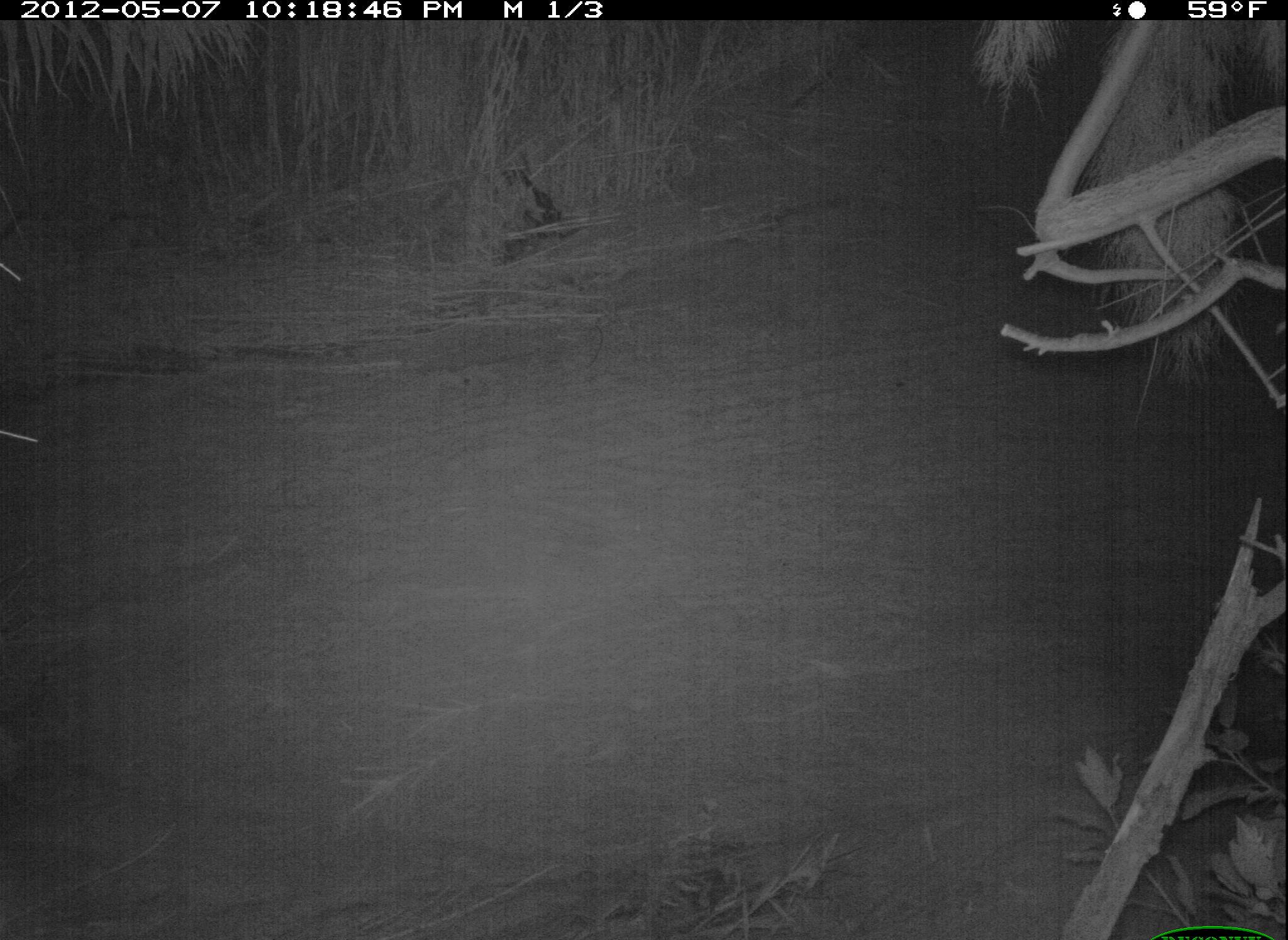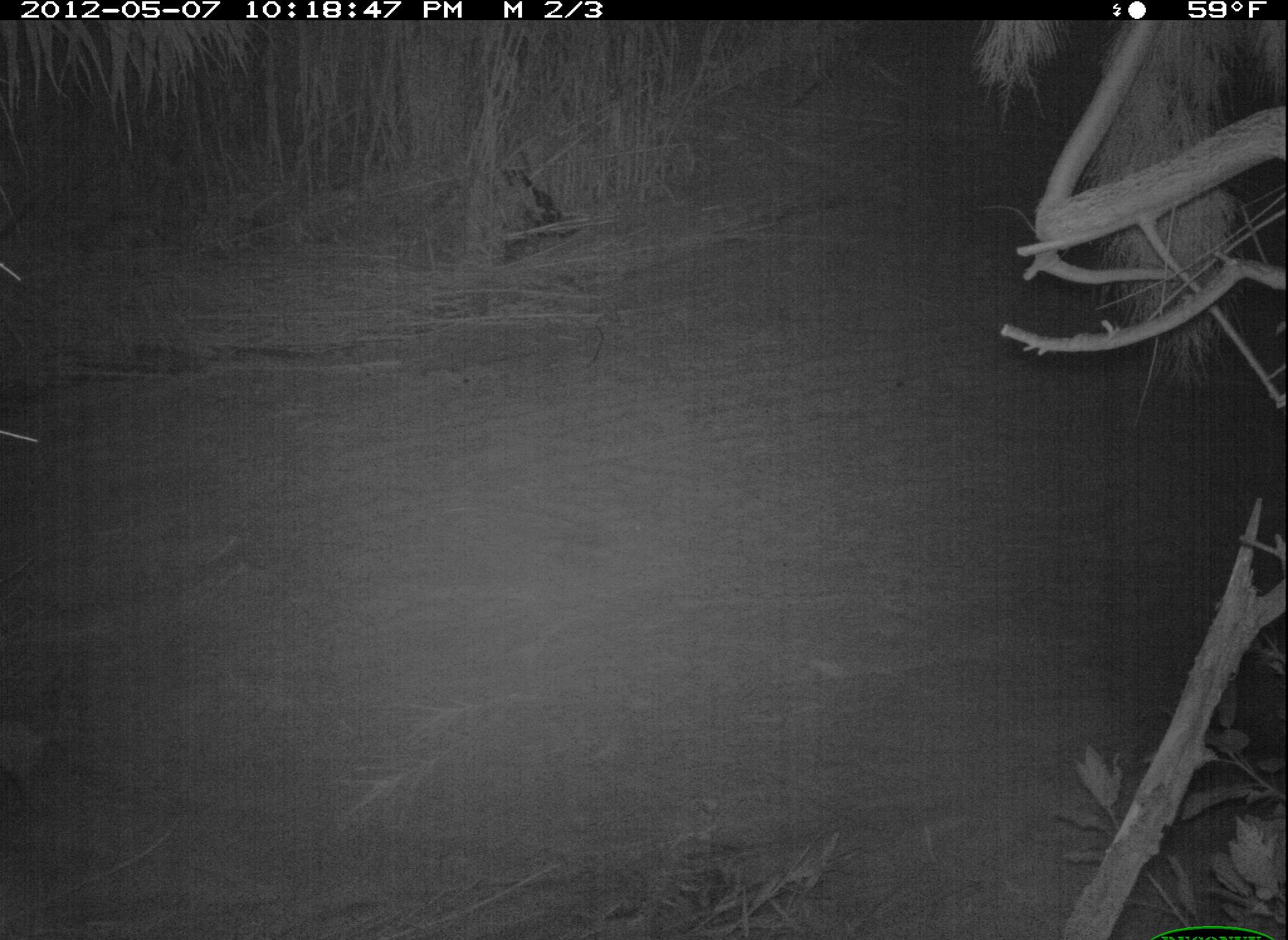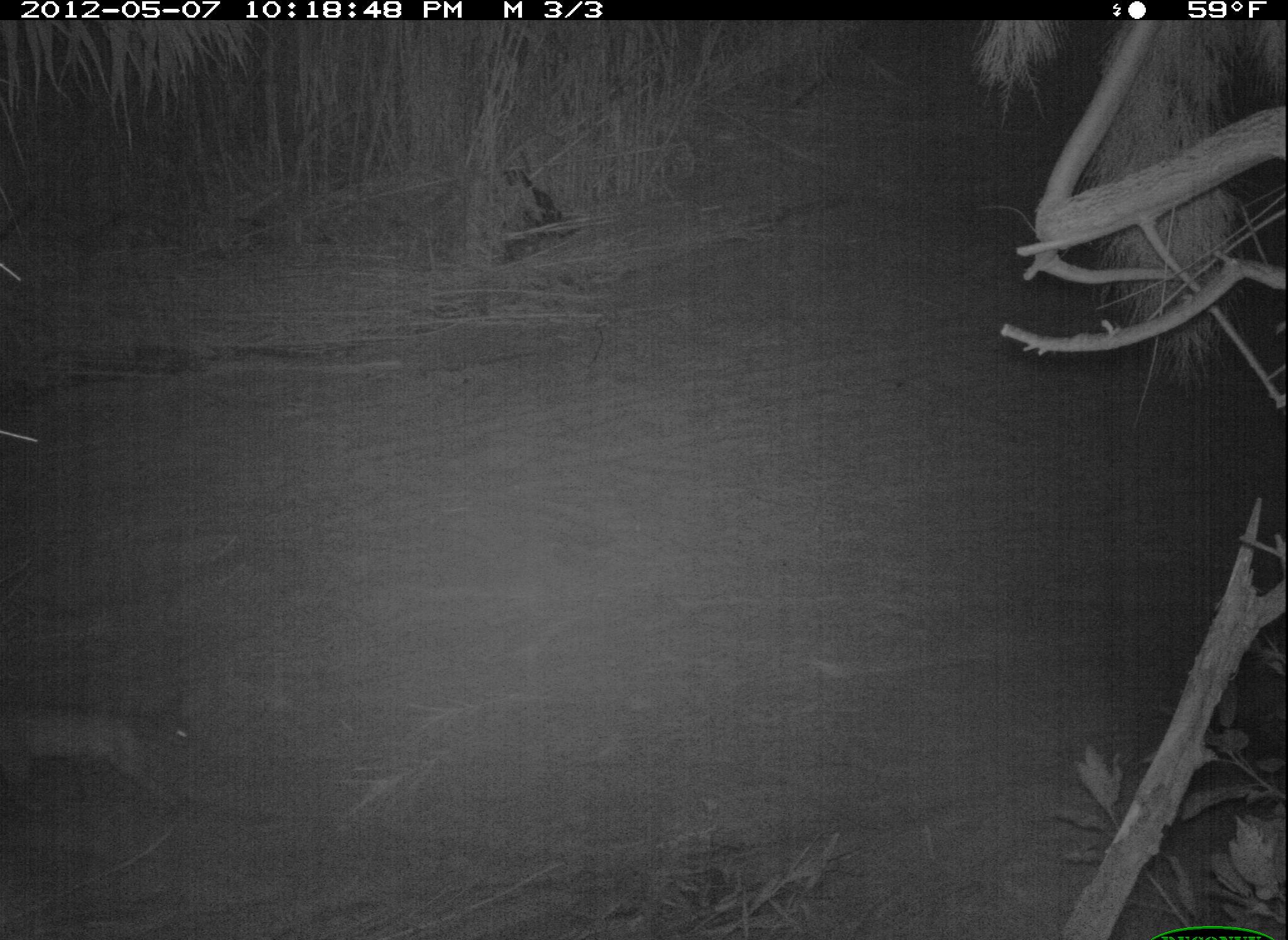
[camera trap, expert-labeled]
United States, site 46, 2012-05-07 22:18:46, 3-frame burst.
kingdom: Animalia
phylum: Chordata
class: Mammalia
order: Carnivora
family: Felidae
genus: Lynx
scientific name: Lynx rufus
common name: bobcat